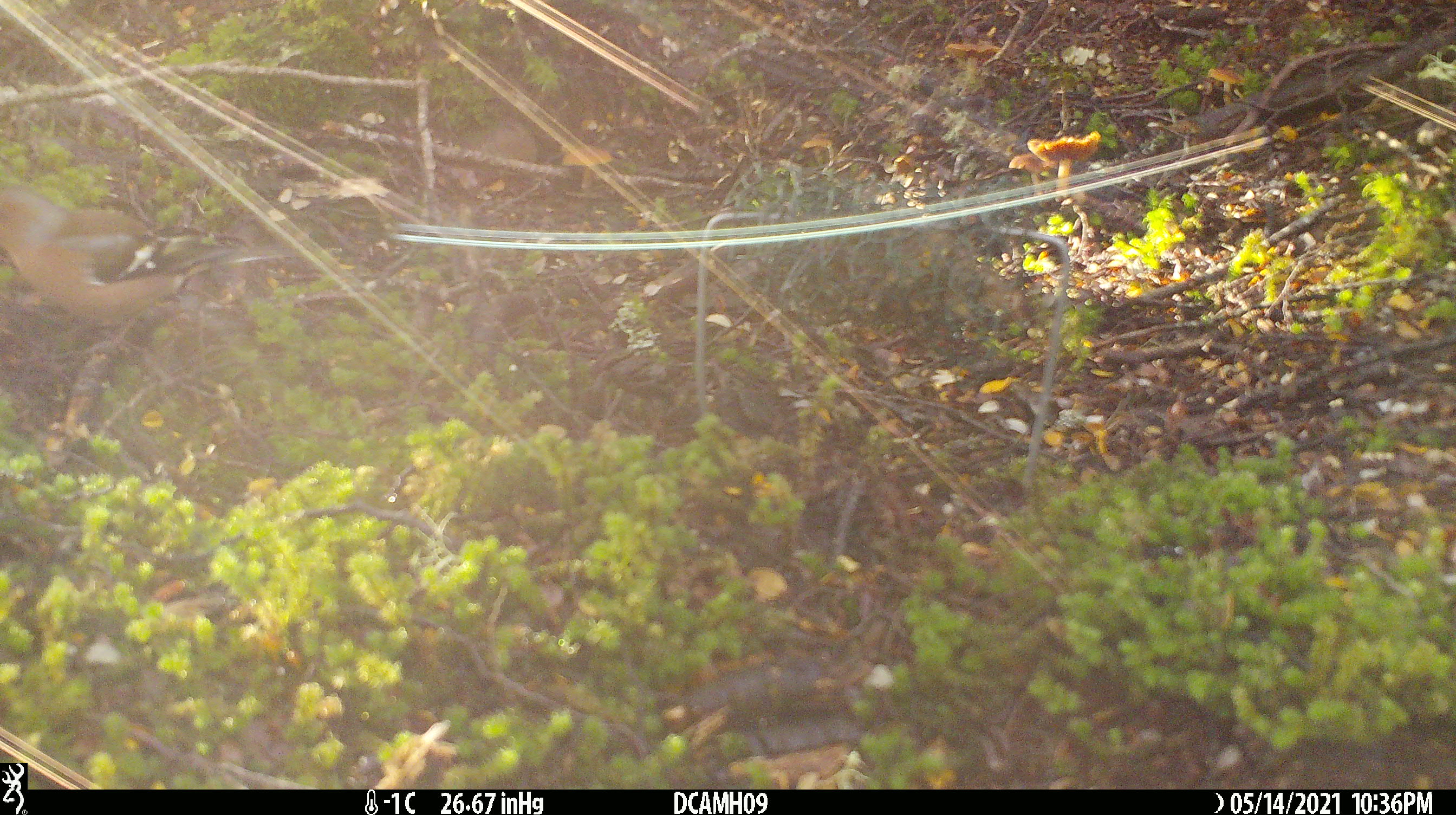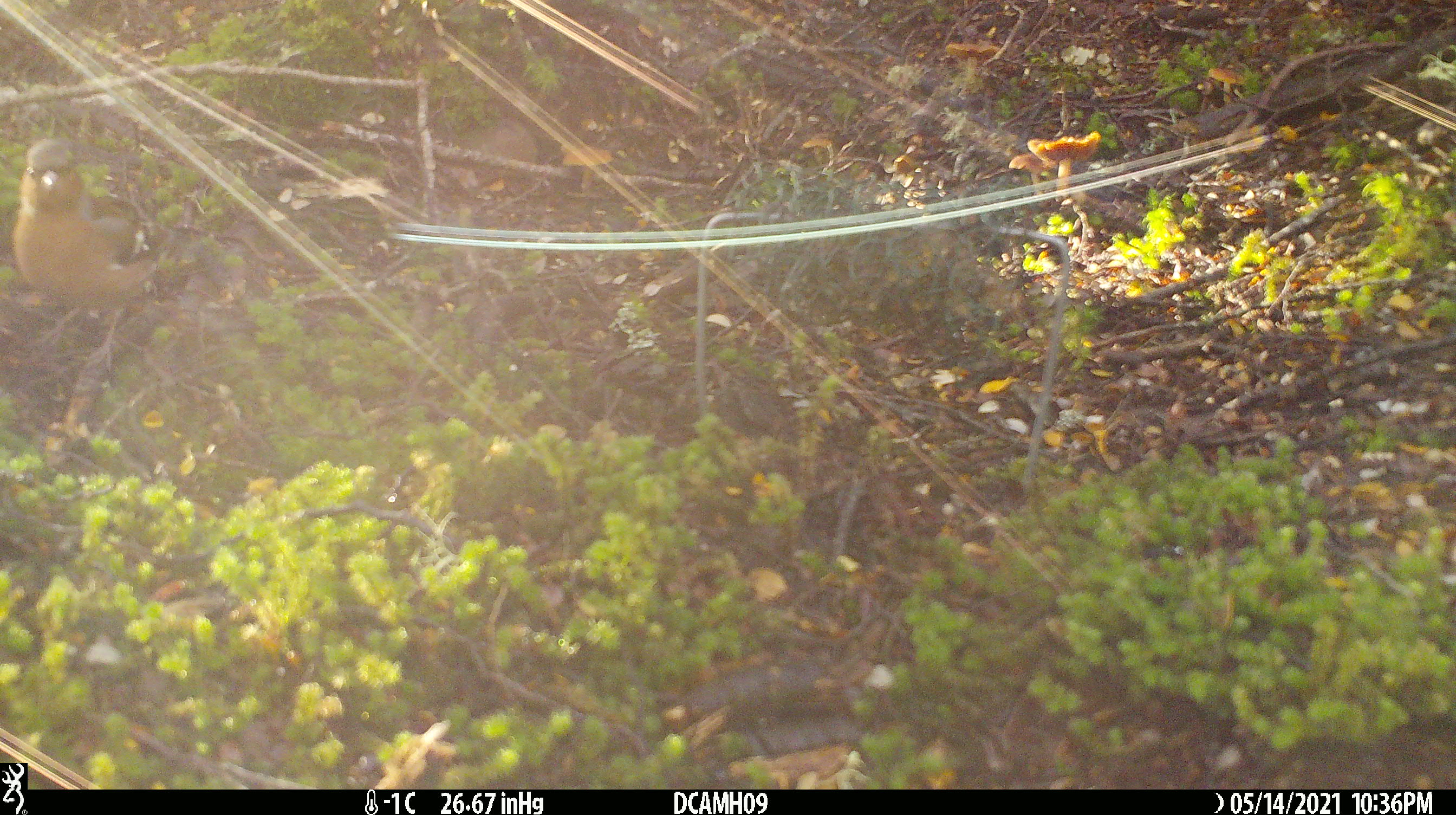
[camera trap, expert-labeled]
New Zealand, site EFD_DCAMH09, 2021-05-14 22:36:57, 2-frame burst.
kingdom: Animalia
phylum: Chordata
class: Aves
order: Passeriformes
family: Fringillidae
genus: Fringilla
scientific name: Fringilla coelebs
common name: common chaffinch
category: chaffinch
Chaffinch (common chaffinch) (Fringilla coelebs).